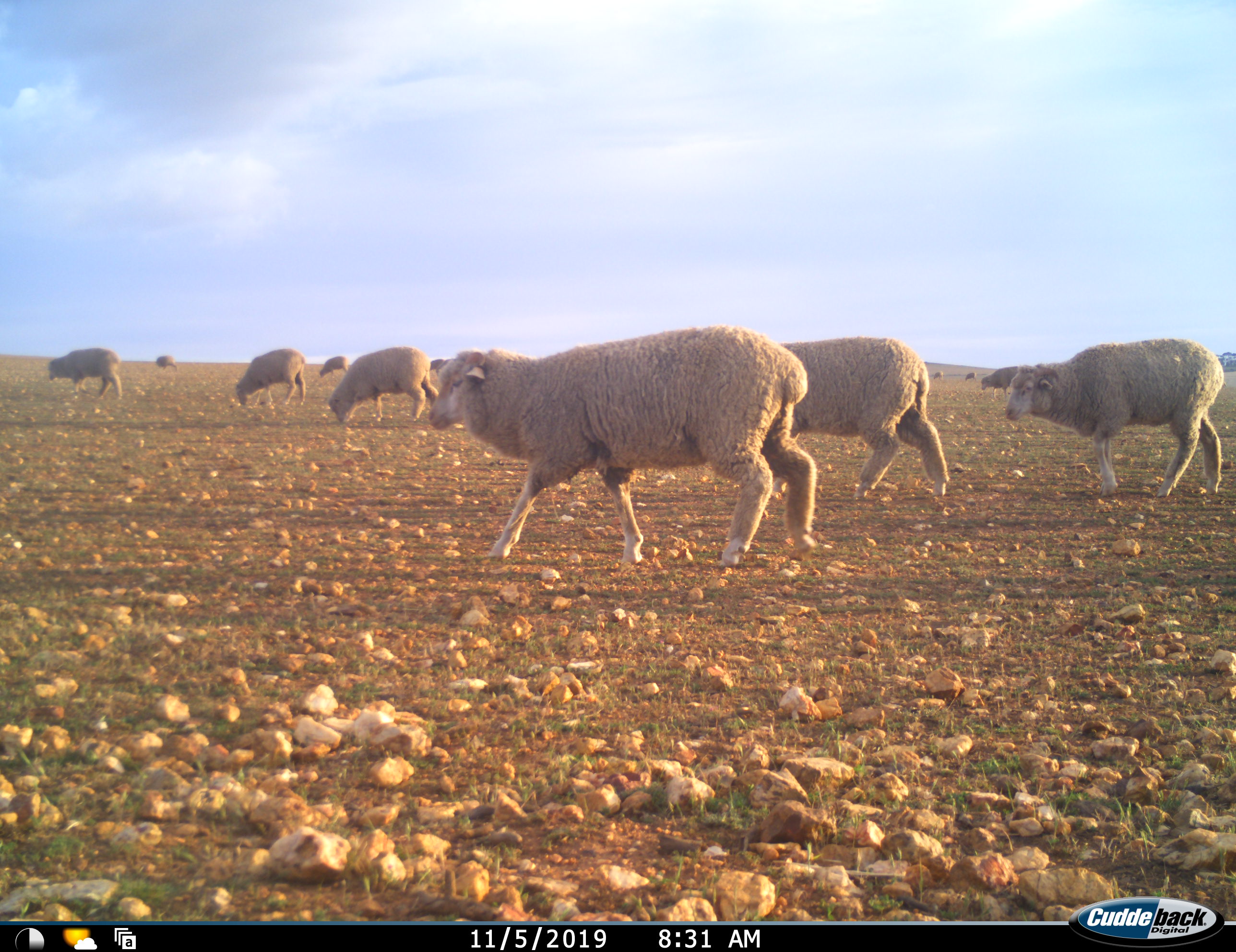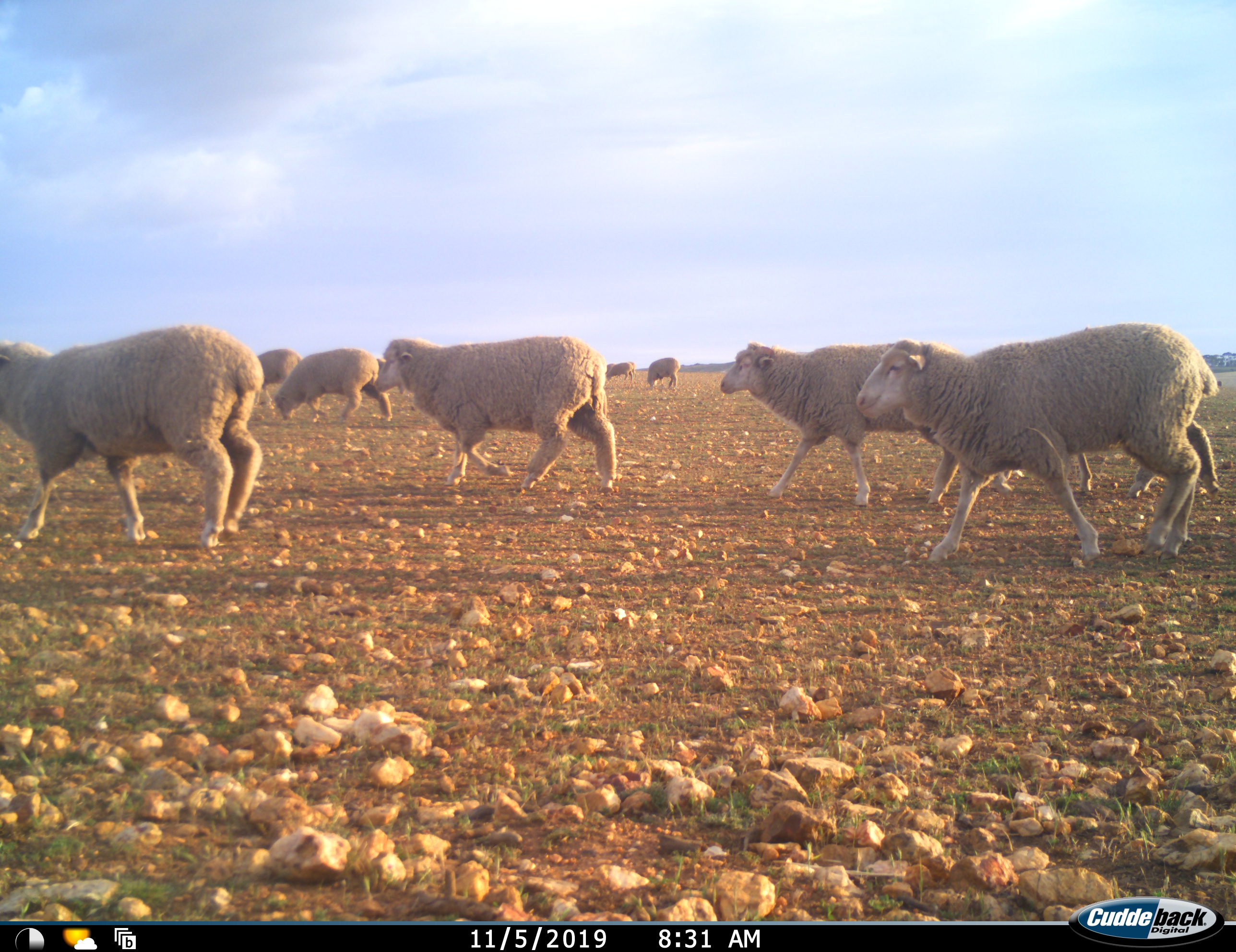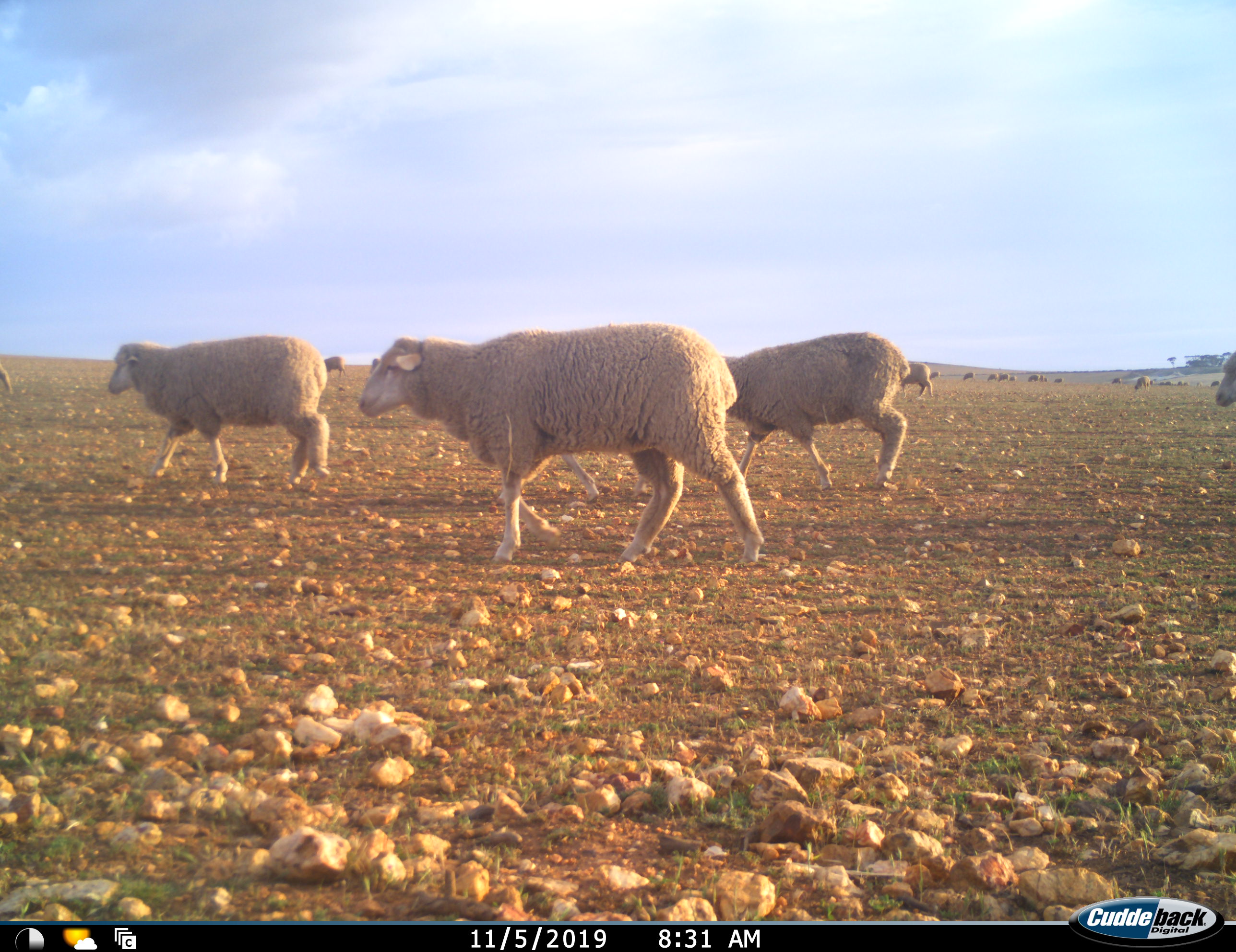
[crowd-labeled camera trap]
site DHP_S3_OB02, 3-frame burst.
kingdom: Animalia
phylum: Chordata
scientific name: Vertebrata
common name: domestic animal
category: domesticanimal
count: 11-50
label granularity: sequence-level